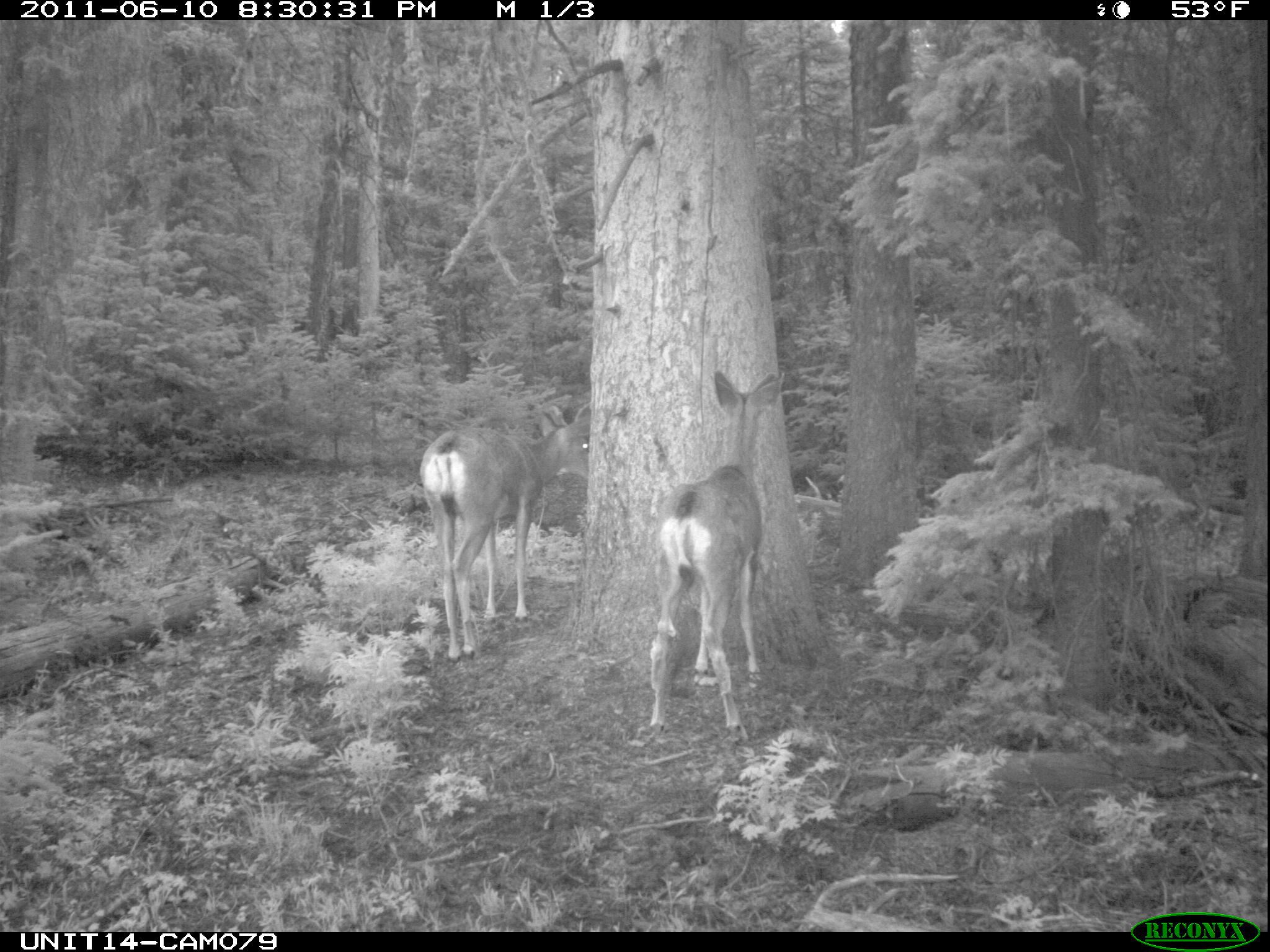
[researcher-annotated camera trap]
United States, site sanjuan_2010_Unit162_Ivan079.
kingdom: Animalia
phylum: Chordata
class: Mammalia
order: Artiodactyla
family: Cervidae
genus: Odocoileus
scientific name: Odocoileus hemionus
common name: mule deer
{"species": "Odocoileus hemionus (mule deer)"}